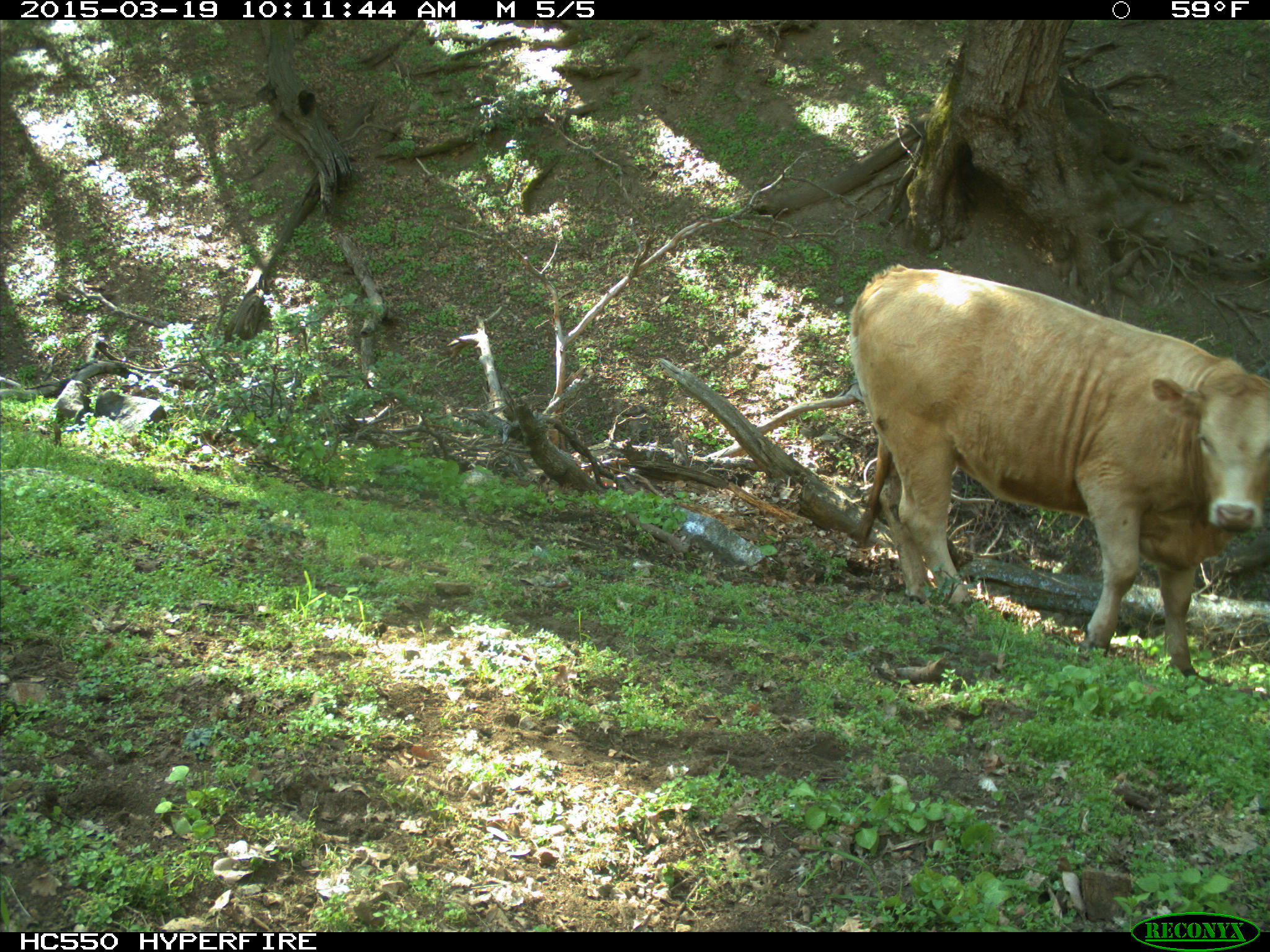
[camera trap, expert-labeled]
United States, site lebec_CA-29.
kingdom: Animalia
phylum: Chordata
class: Mammalia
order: Artiodactyla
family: Bovidae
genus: Bos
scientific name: Bos taurus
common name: domestic cow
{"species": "Bos taurus (domestic cow)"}